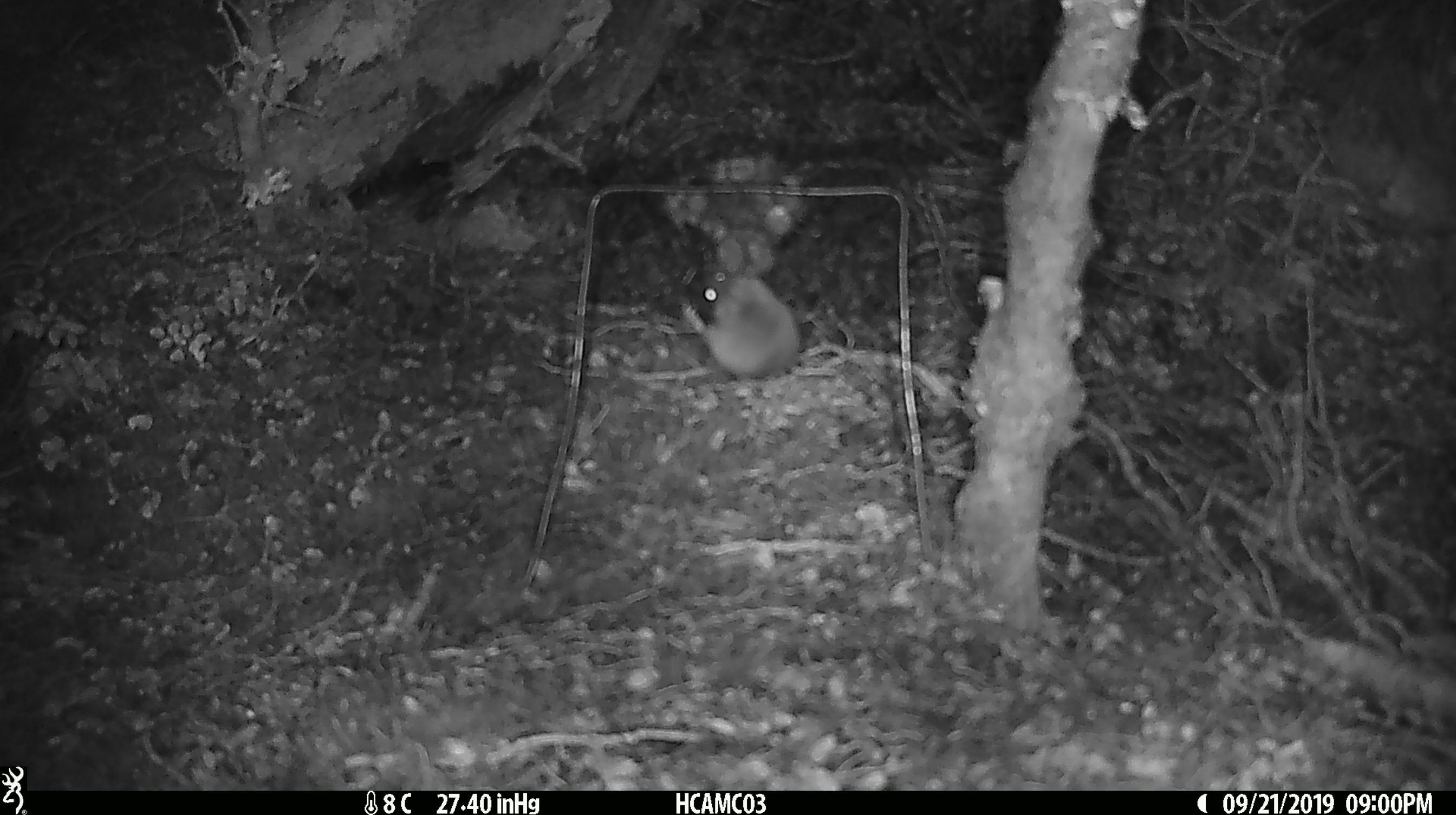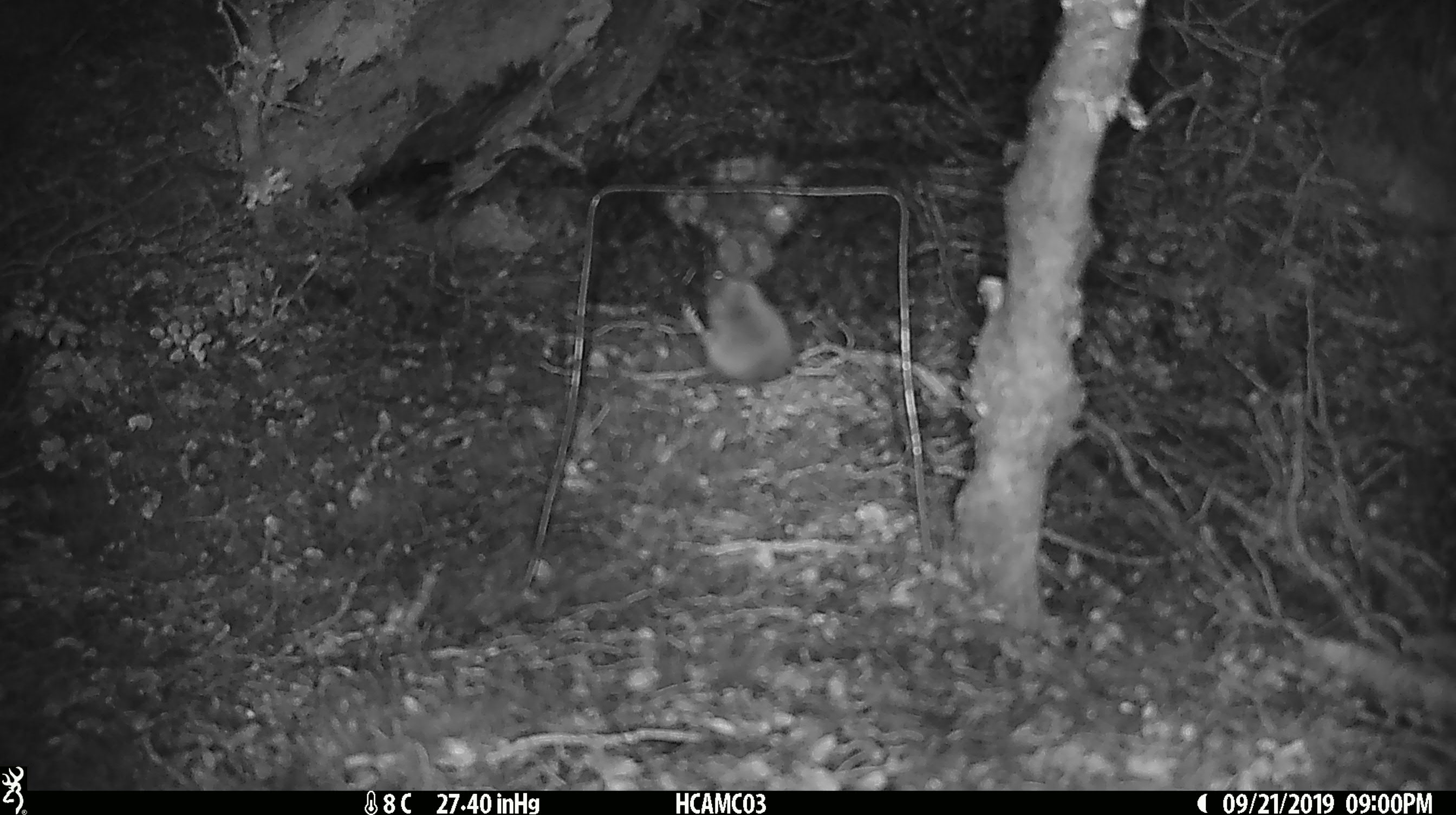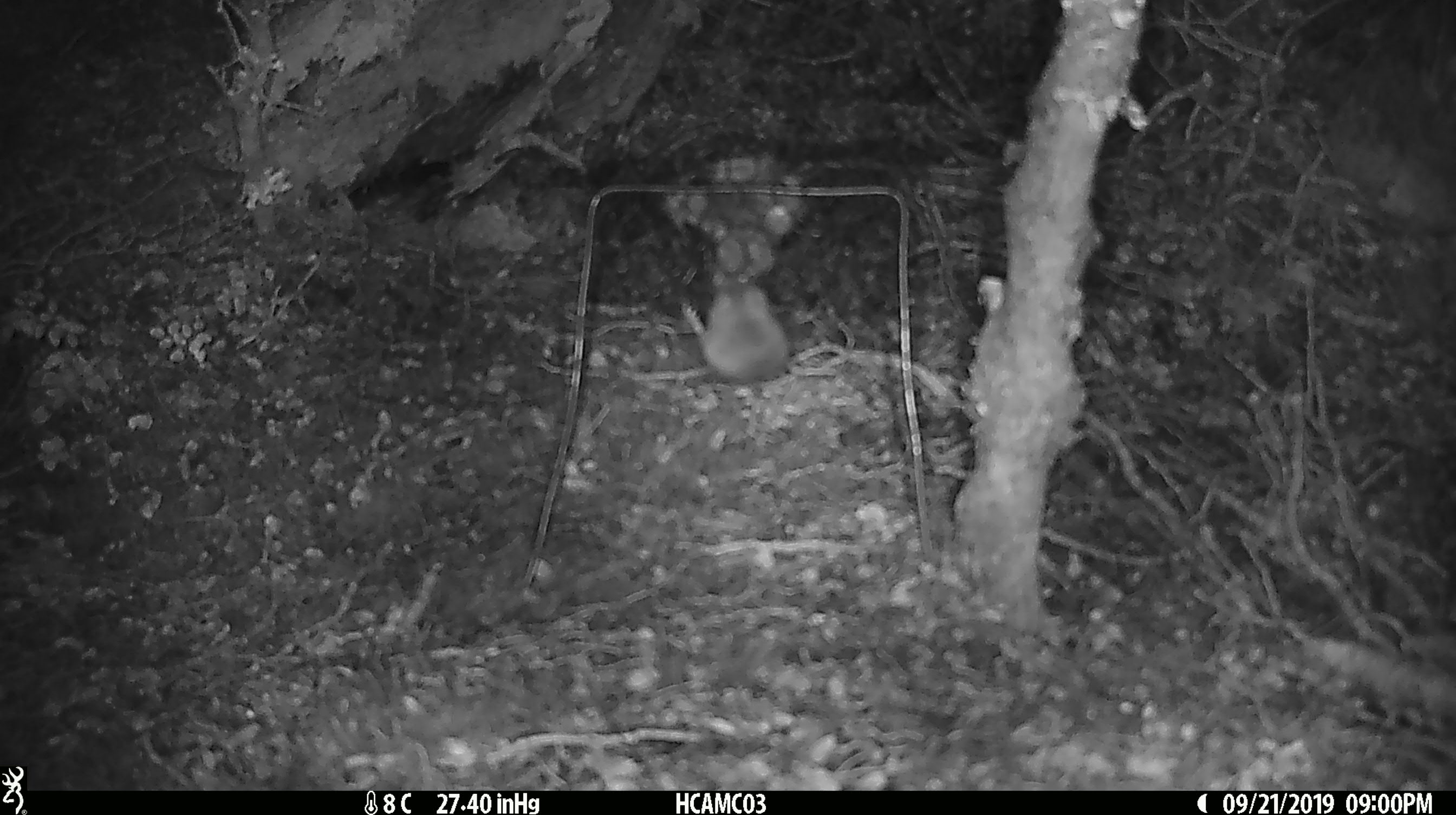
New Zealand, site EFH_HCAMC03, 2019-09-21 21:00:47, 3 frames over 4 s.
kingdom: Animalia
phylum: Chordata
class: Mammalia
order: Rodentia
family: Muridae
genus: Mus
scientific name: Mus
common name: mouse